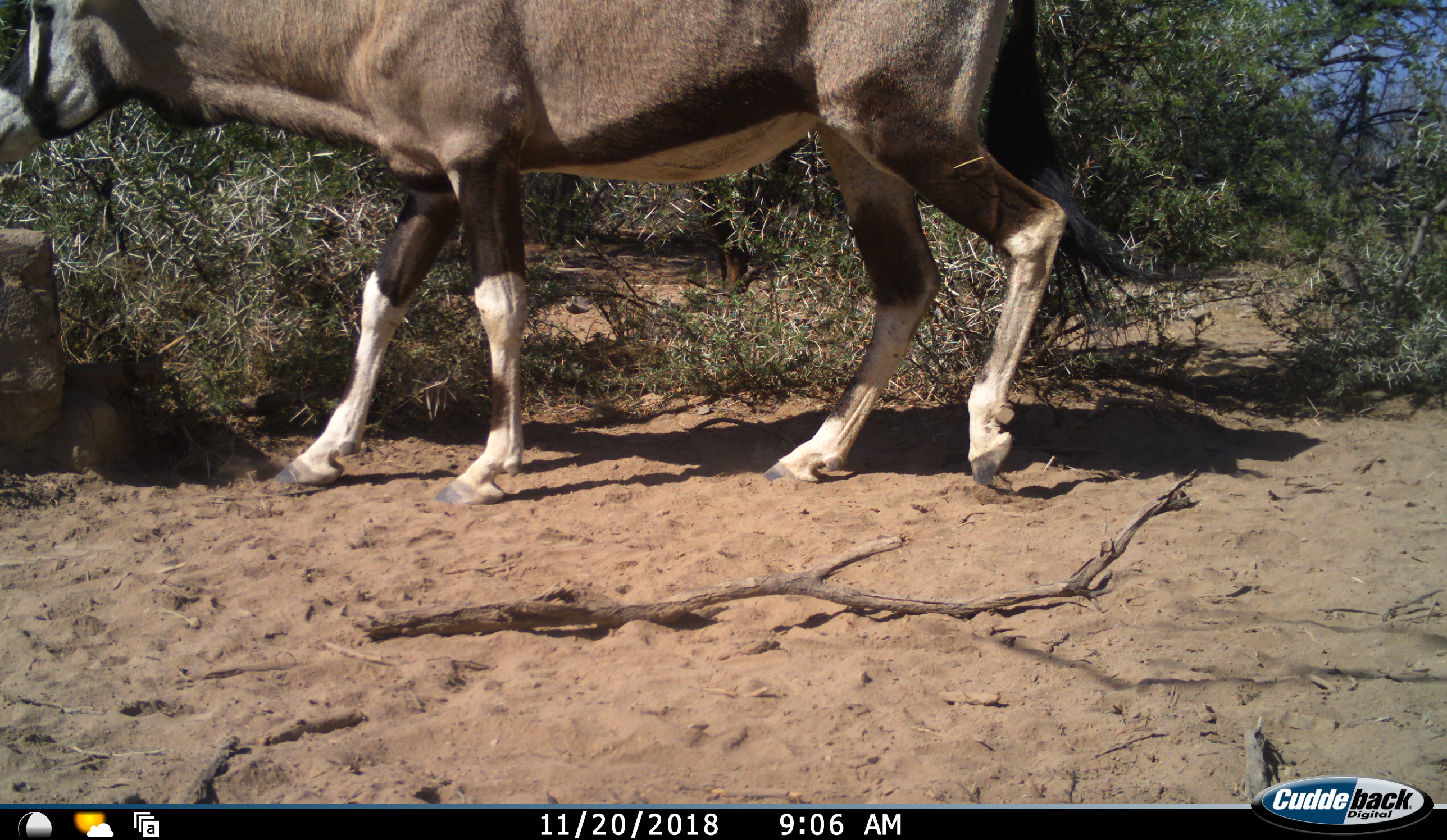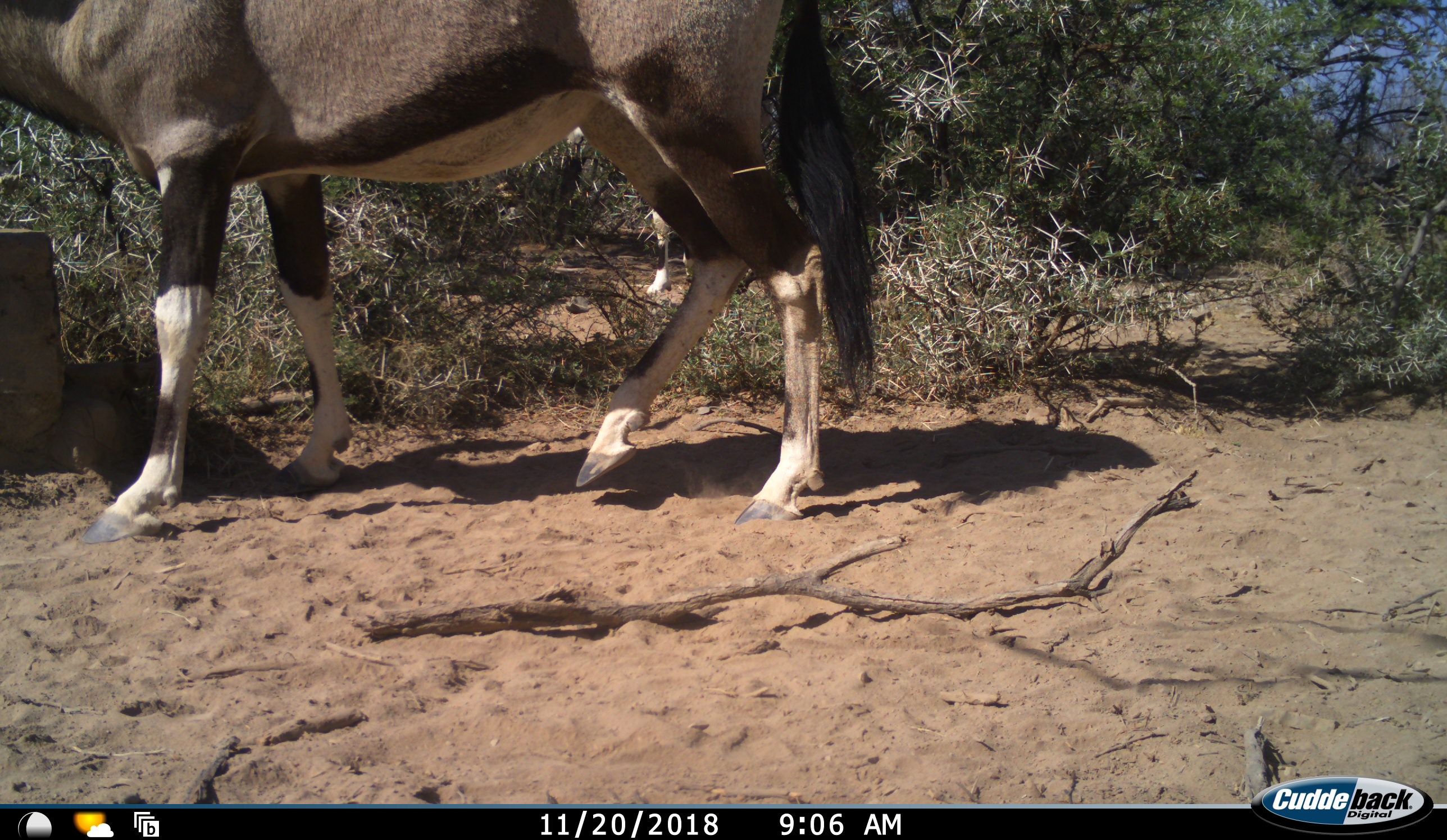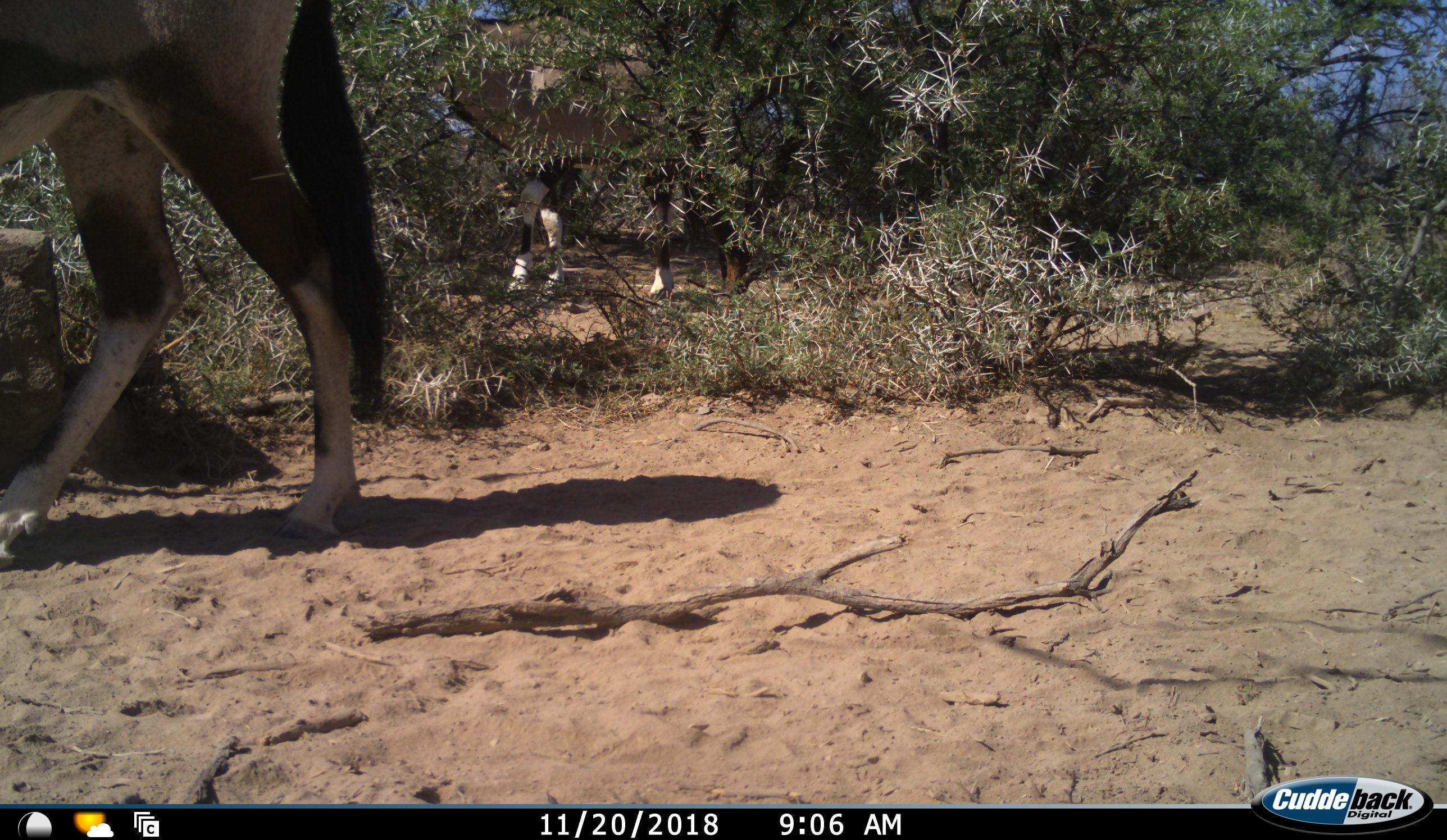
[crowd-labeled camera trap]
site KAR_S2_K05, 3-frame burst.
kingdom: Animalia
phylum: Chordata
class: Mammalia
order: Artiodactyla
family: Bovidae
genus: Oryx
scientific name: Oryx gazella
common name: gemsbok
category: oryx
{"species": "oryx (gemsbok) (Oryx gazella)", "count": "2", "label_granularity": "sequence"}